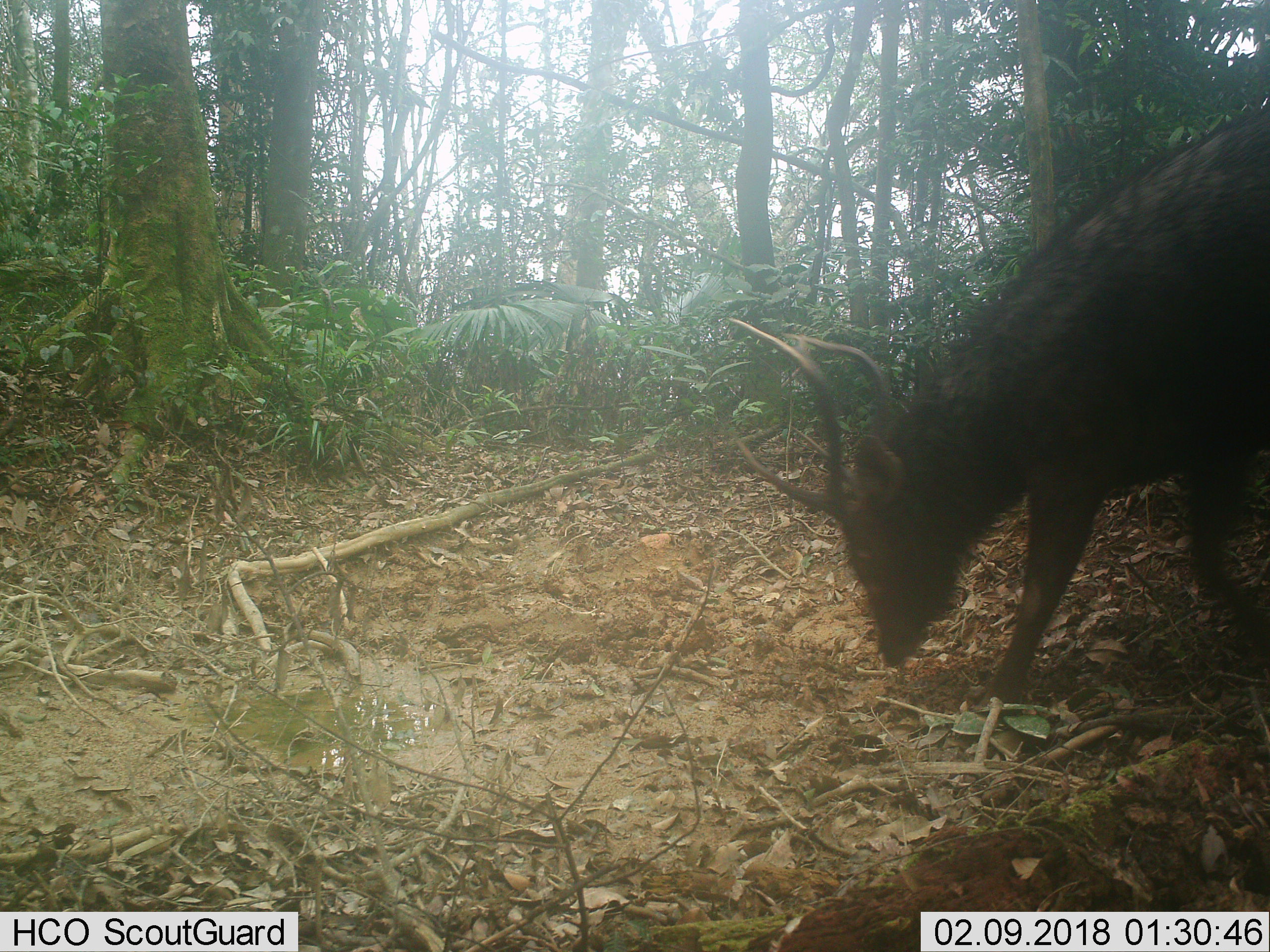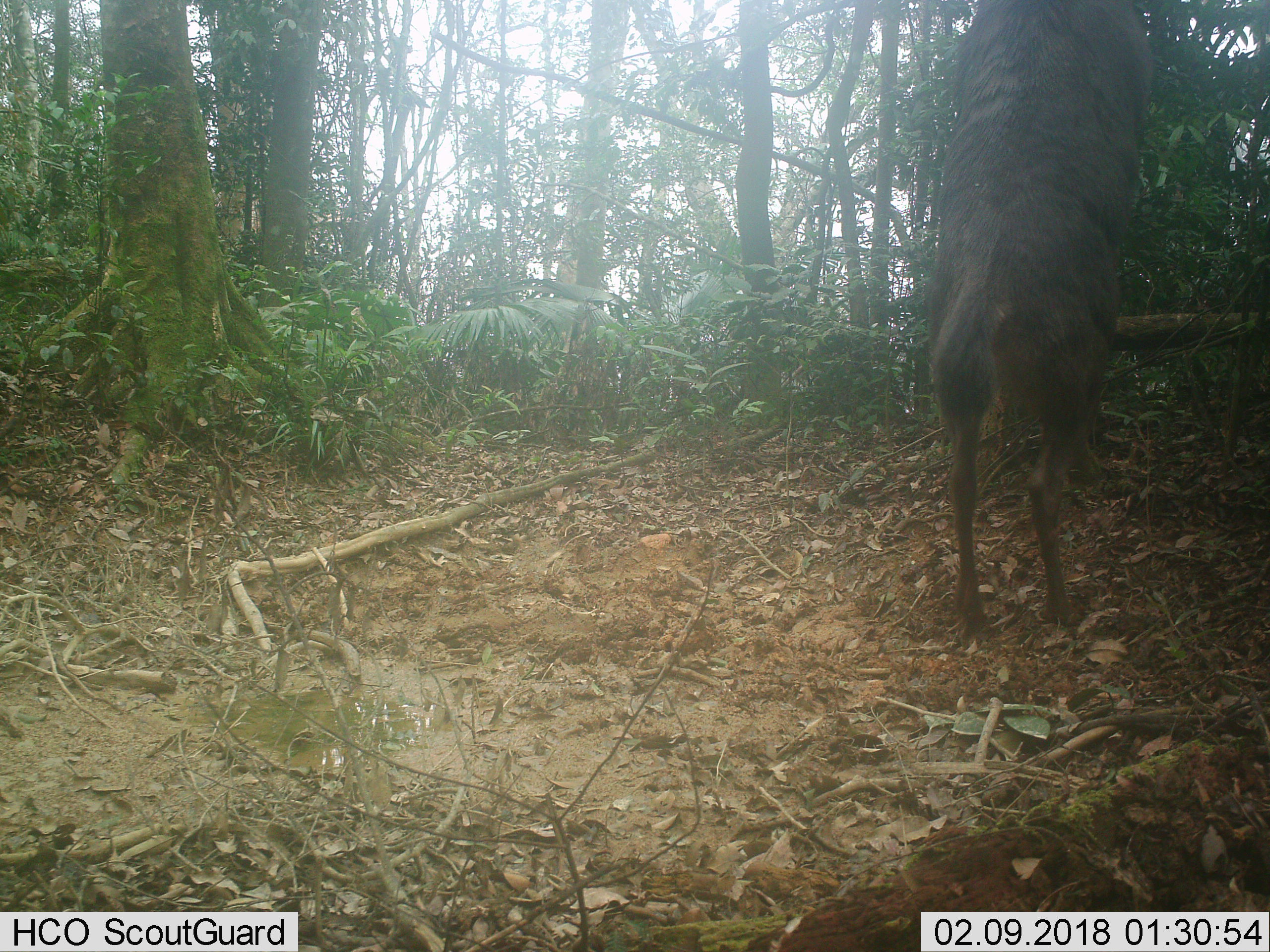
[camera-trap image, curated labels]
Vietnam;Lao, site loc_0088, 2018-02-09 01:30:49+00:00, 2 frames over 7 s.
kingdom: Animalia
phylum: Chordata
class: Mammalia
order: Artiodactyla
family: Cervidae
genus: Rusa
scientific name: Rusa unicolor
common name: sambar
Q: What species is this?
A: Sambar (Rusa unicolor).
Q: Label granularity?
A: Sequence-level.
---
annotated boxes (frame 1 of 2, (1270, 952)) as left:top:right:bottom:
sambar: 724:98:1270:709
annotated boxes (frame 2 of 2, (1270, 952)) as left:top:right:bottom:
sambar: 928:0:1153:646